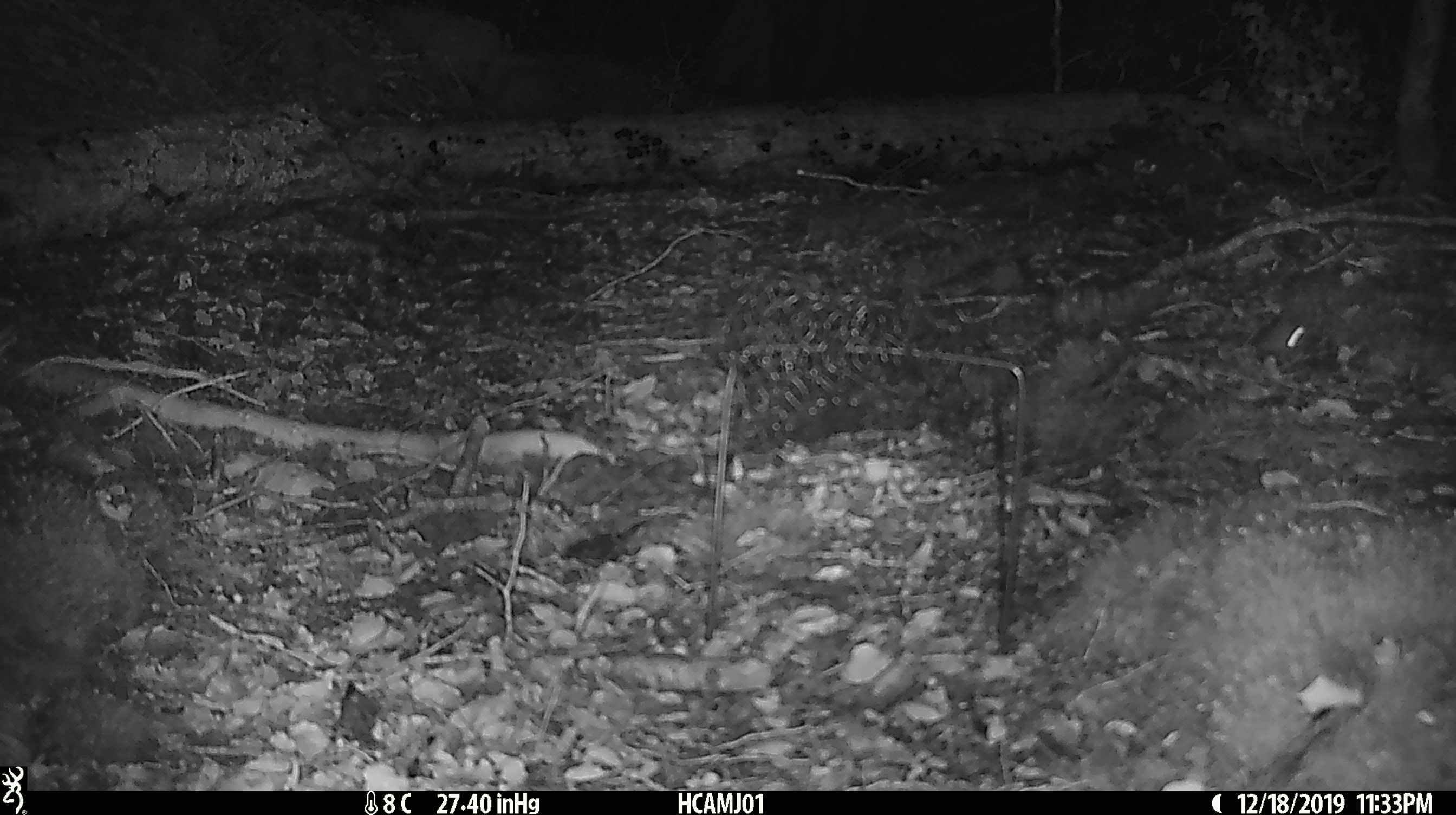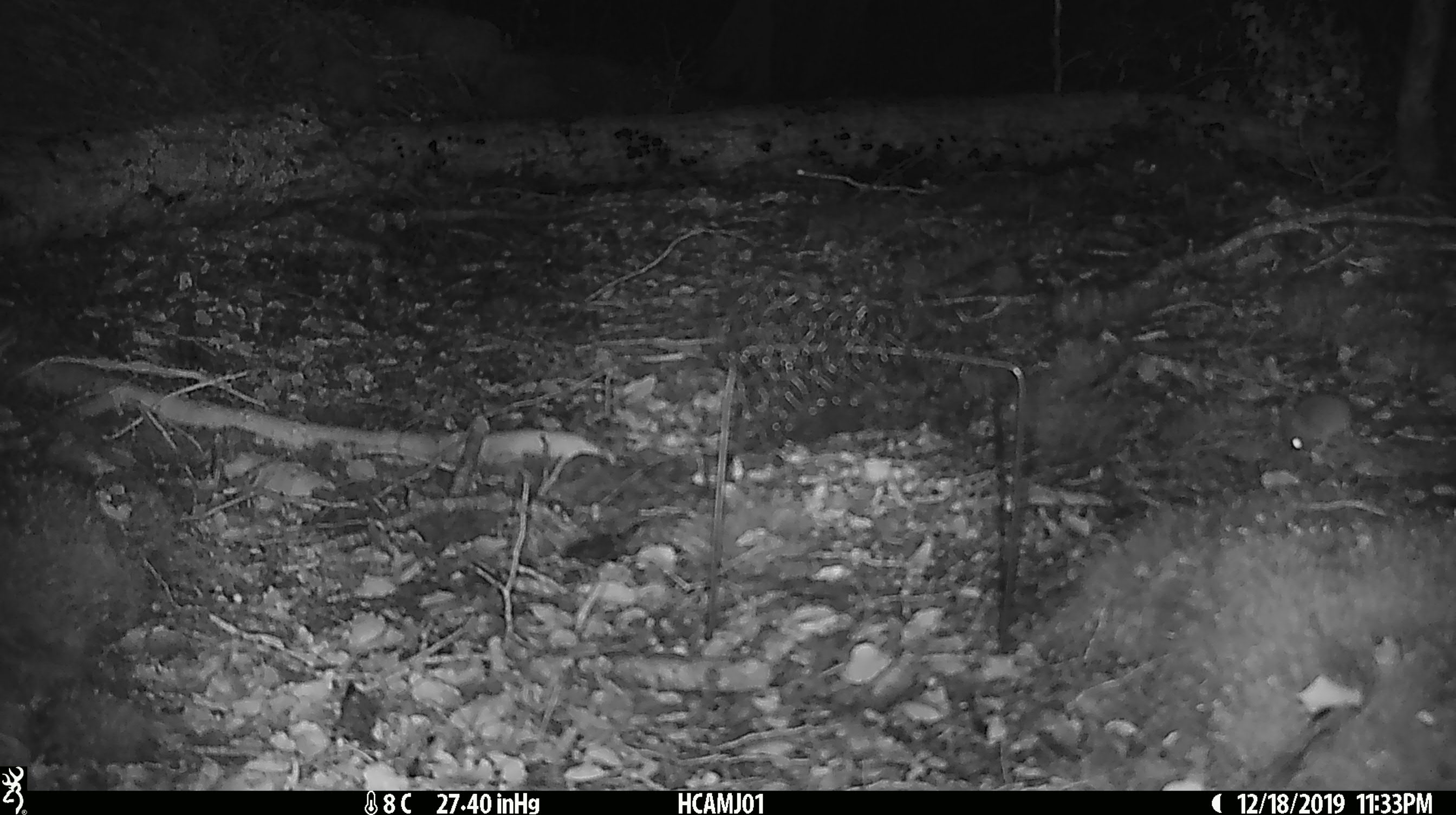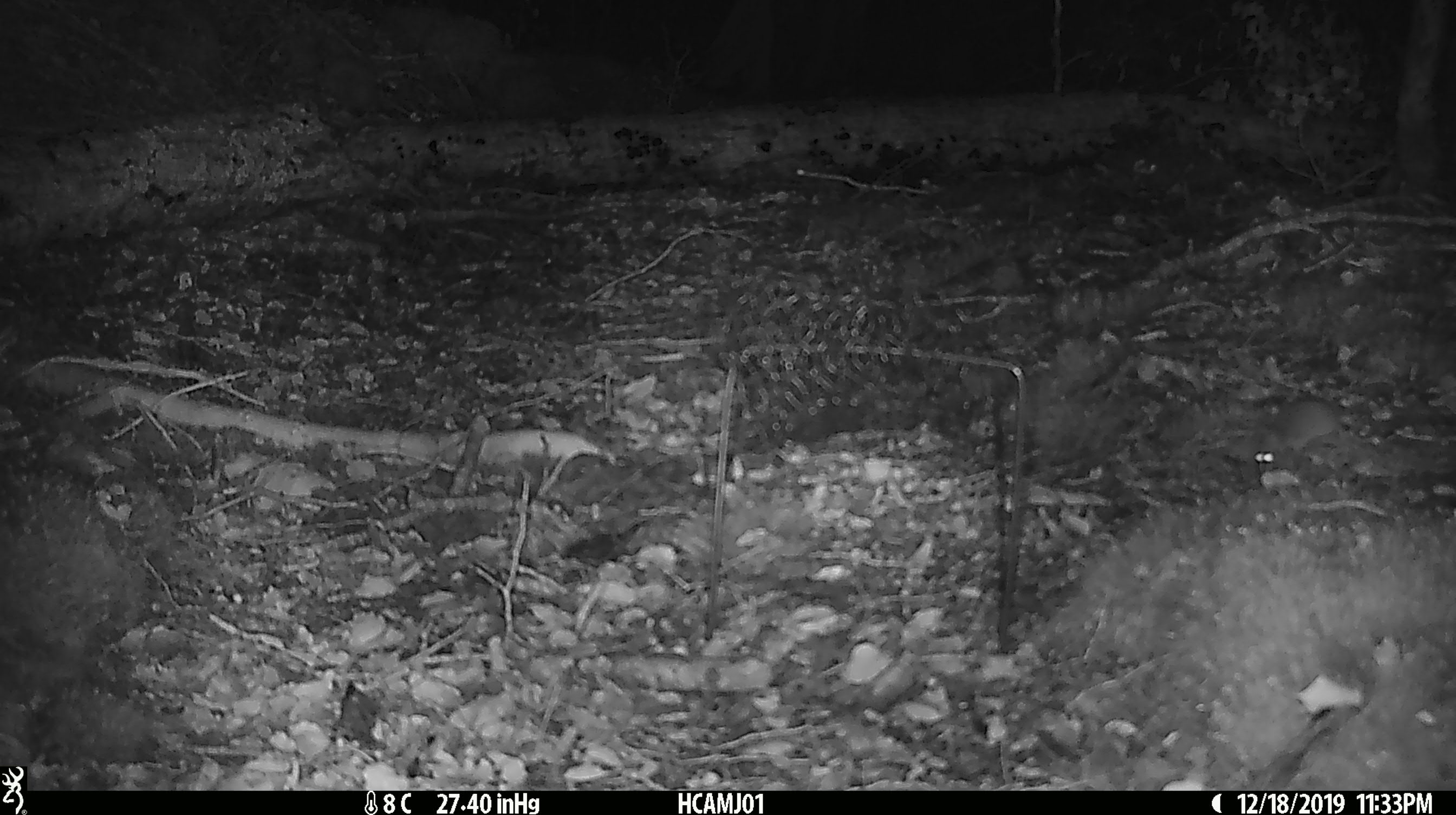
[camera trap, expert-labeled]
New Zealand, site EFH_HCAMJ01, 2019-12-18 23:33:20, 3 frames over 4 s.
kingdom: Animalia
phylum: Chordata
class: Mammalia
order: Rodentia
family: Muridae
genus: Mus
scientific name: Mus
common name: mouse